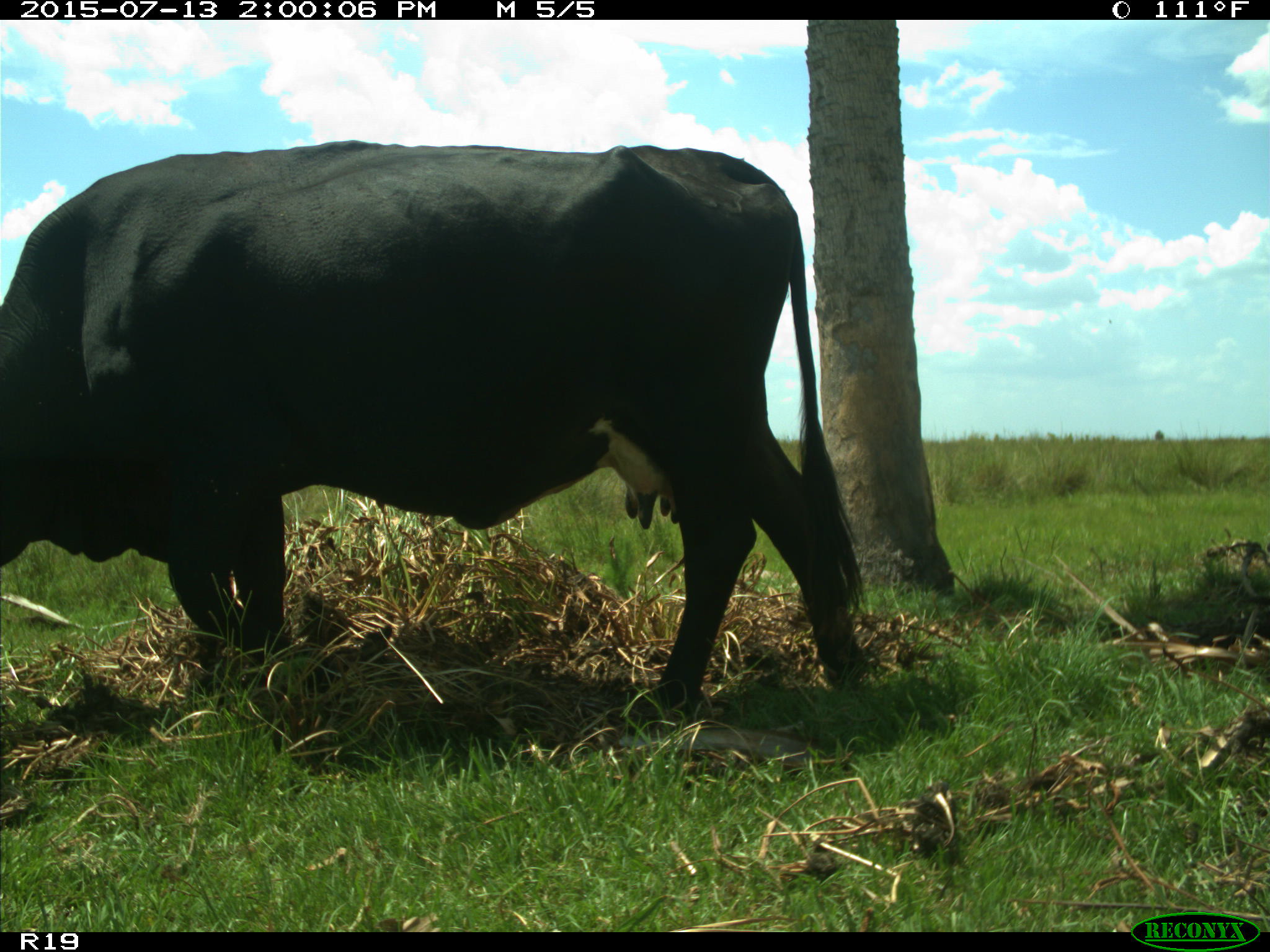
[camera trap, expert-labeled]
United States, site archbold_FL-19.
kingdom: Animalia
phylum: Chordata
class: Mammalia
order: Artiodactyla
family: Bovidae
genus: Bos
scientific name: Bos taurus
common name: domestic cow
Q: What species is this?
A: Bos taurus (domestic cow).